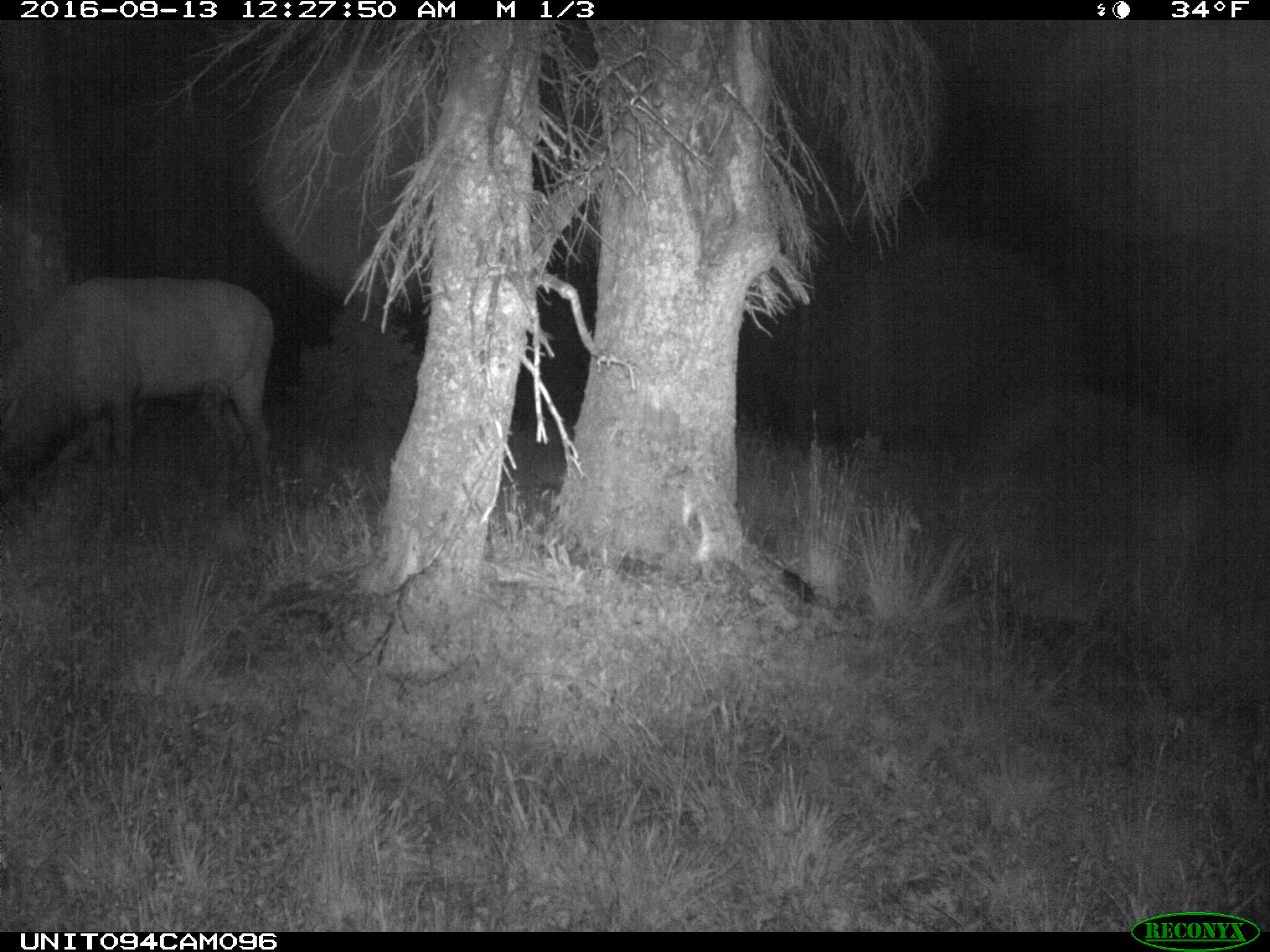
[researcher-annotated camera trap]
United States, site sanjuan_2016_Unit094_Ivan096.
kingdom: Animalia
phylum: Chordata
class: Mammalia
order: Artiodactyla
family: Cervidae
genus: Cervus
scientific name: Cervus elaphus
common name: red deer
Cervus elaphus (red deer).